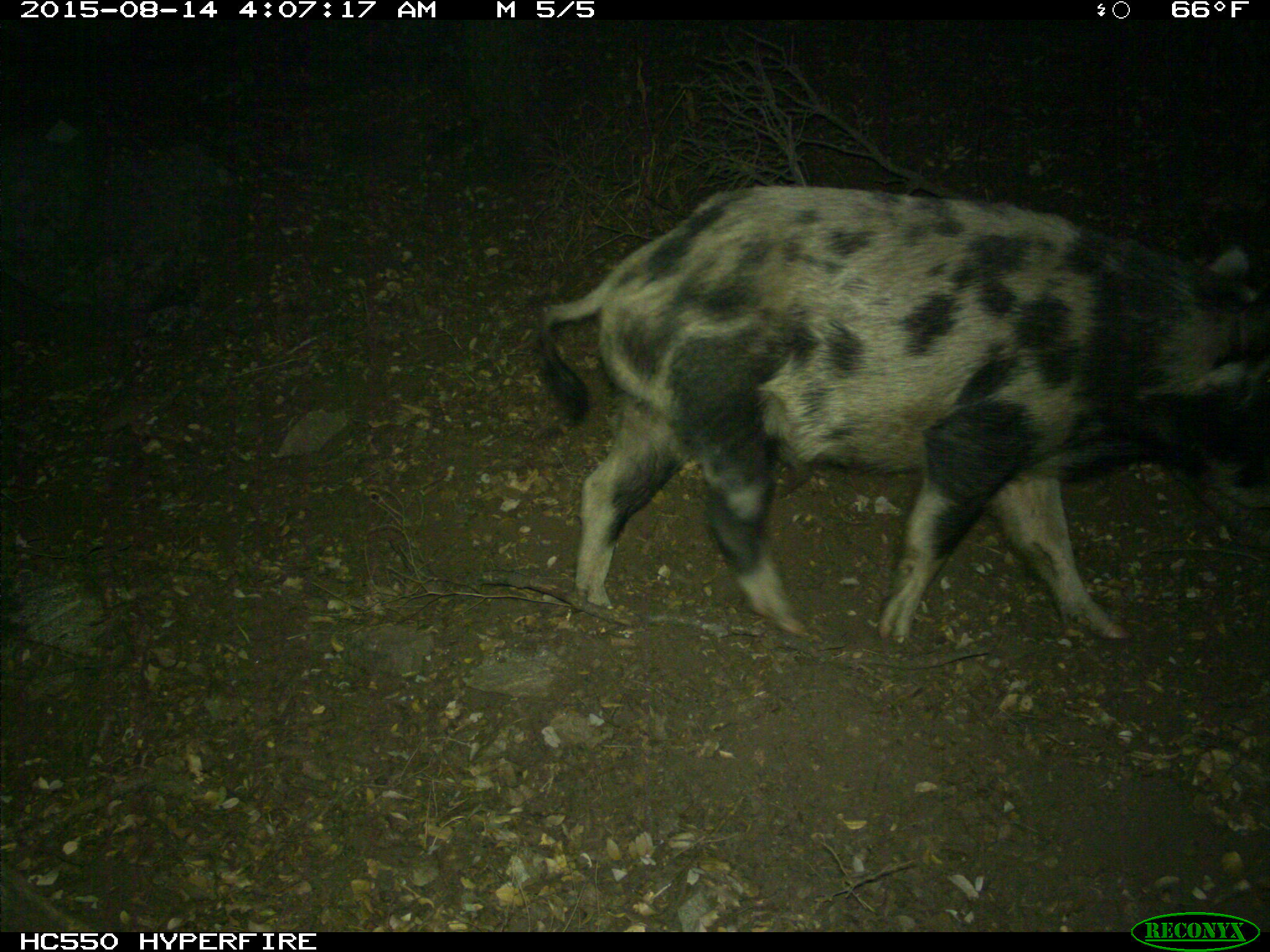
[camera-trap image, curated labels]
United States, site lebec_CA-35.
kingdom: Animalia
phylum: Chordata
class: Mammalia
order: Artiodactyla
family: Suidae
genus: Sus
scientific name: Sus scrofa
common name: wild boar